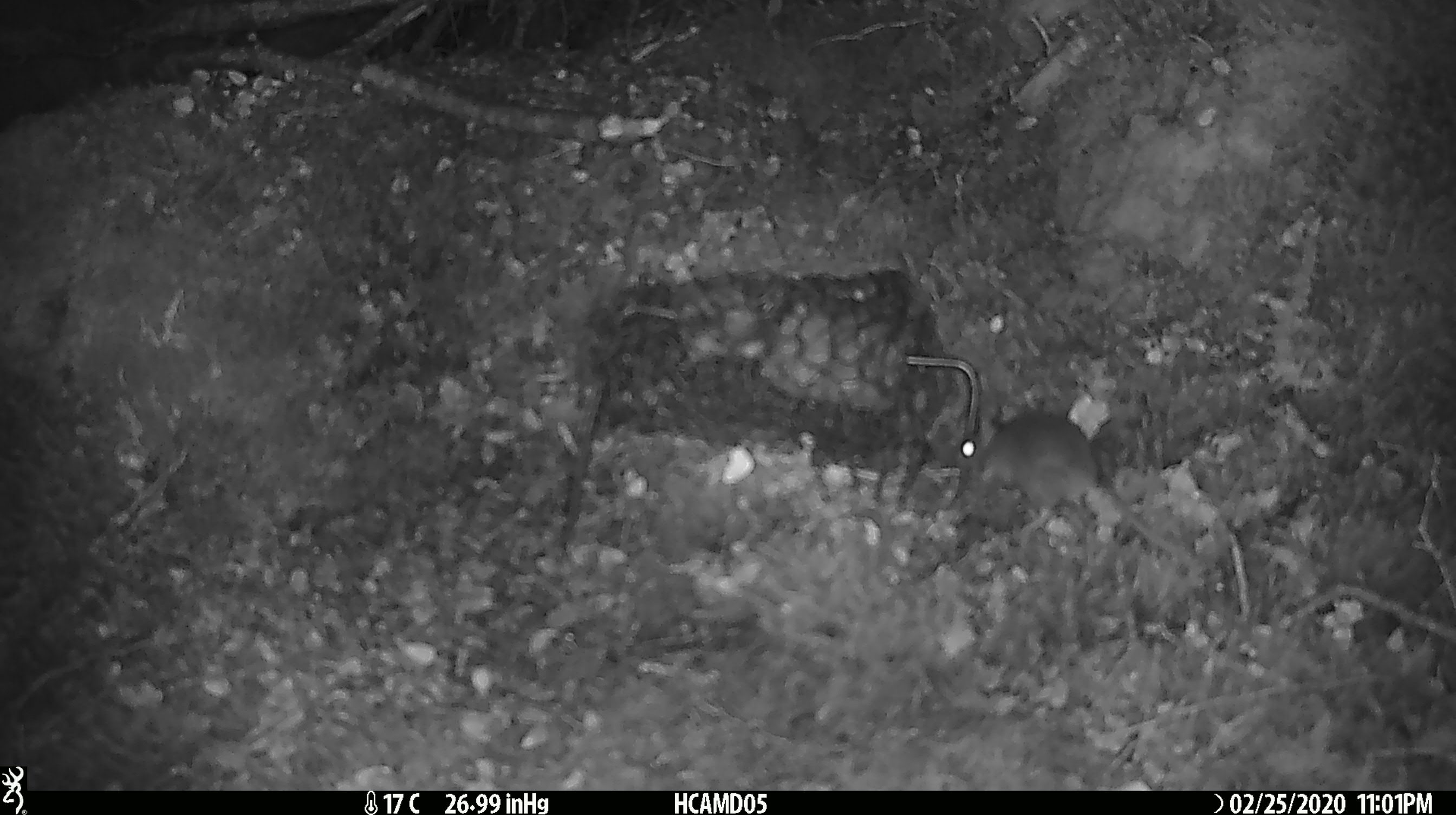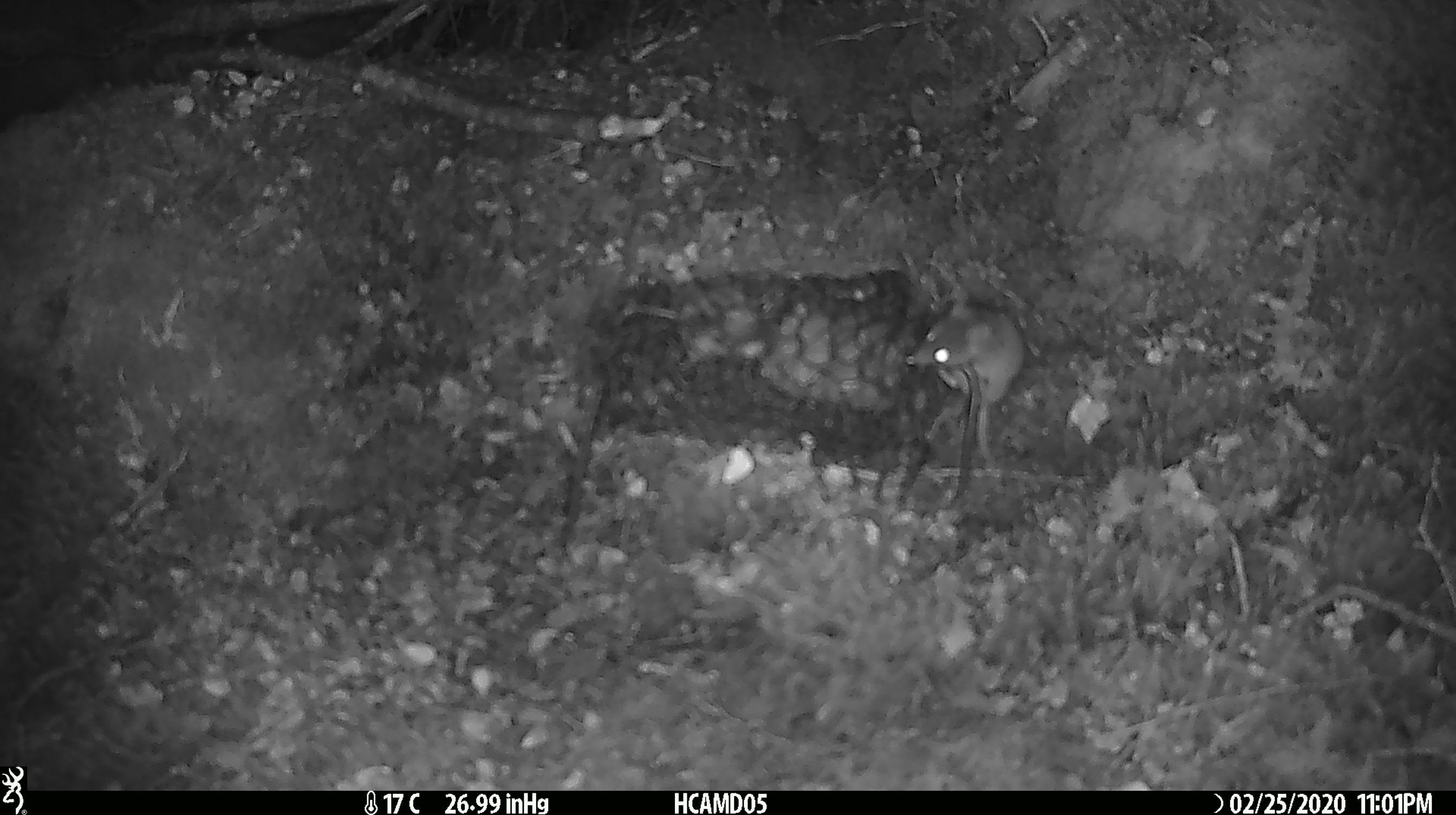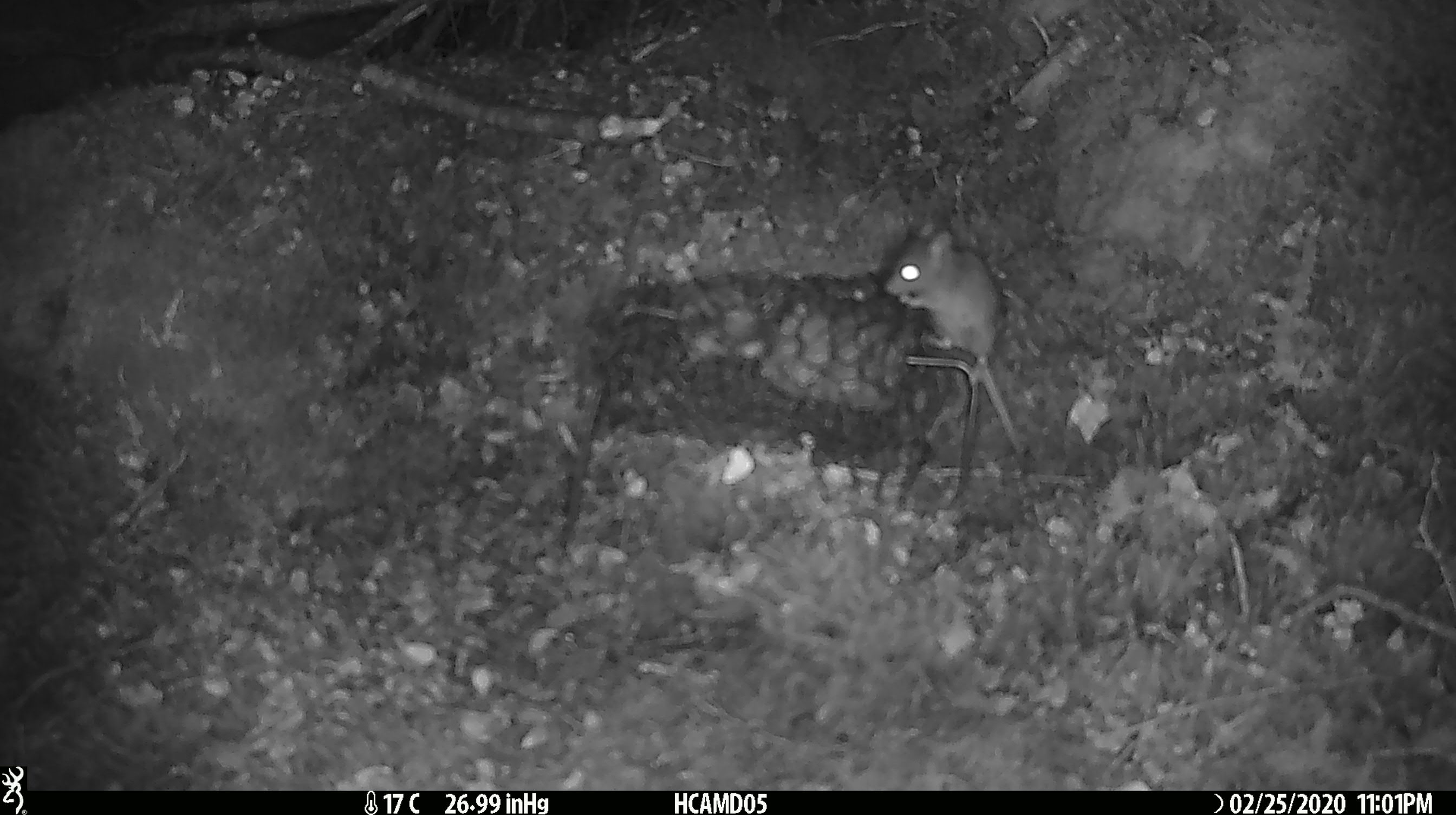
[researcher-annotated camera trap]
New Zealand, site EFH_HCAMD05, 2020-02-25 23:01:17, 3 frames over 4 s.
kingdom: Animalia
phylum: Chordata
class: Mammalia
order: Rodentia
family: Muridae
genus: Mus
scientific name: Mus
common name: mouse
Mouse (Mus).